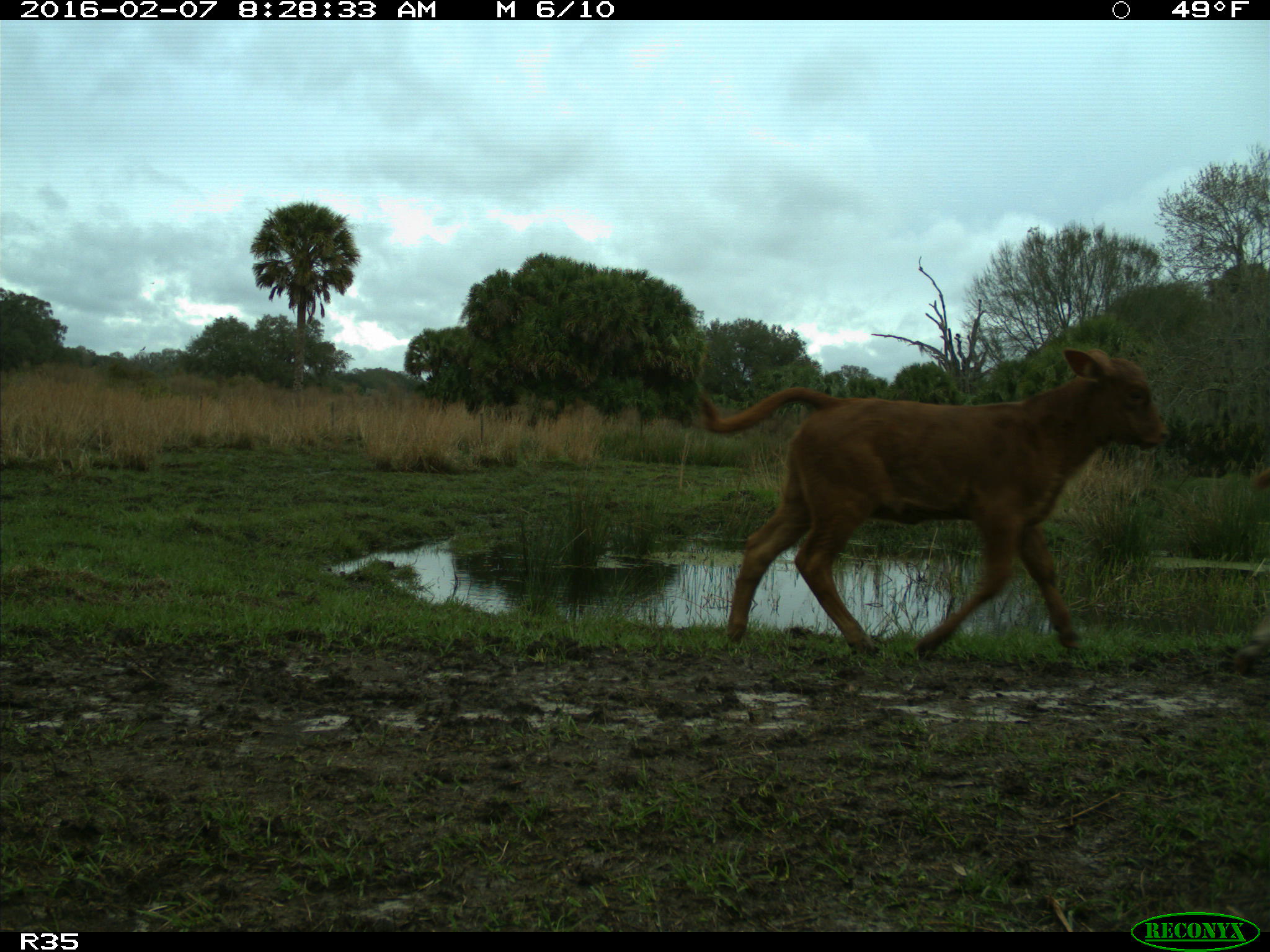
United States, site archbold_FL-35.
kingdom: Animalia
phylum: Chordata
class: Mammalia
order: Artiodactyla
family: Bovidae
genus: Bos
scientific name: Bos taurus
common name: domestic cow